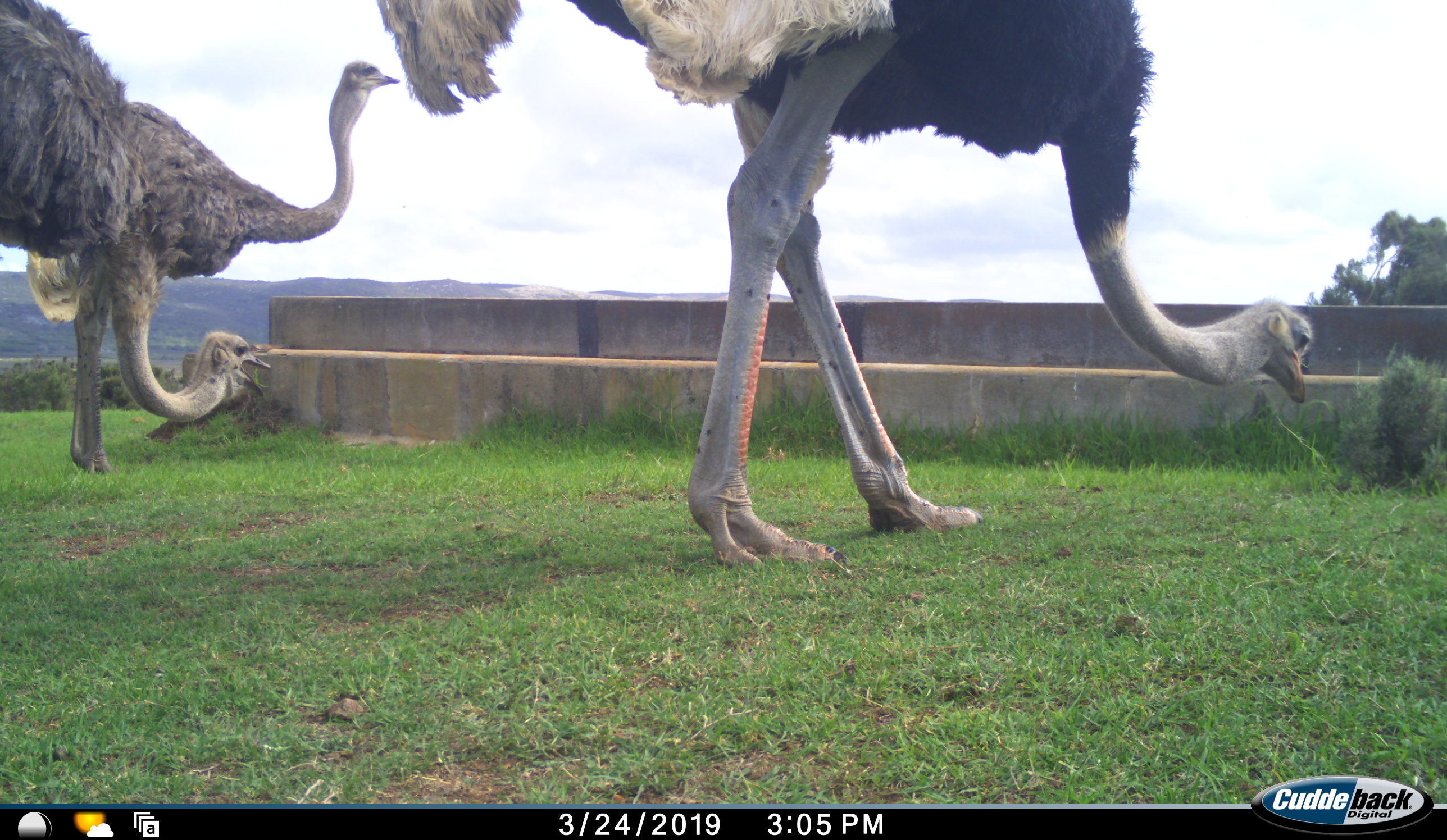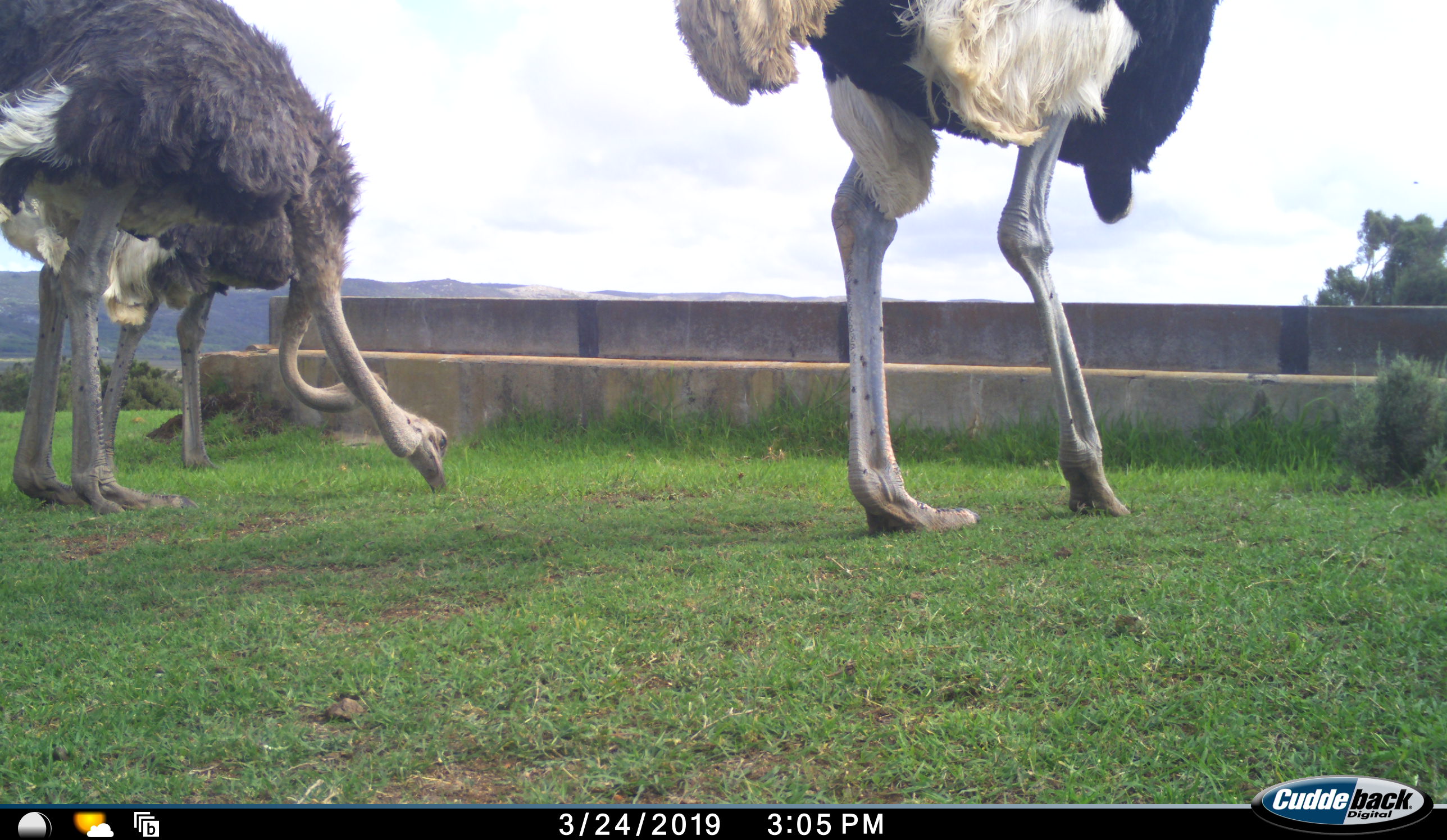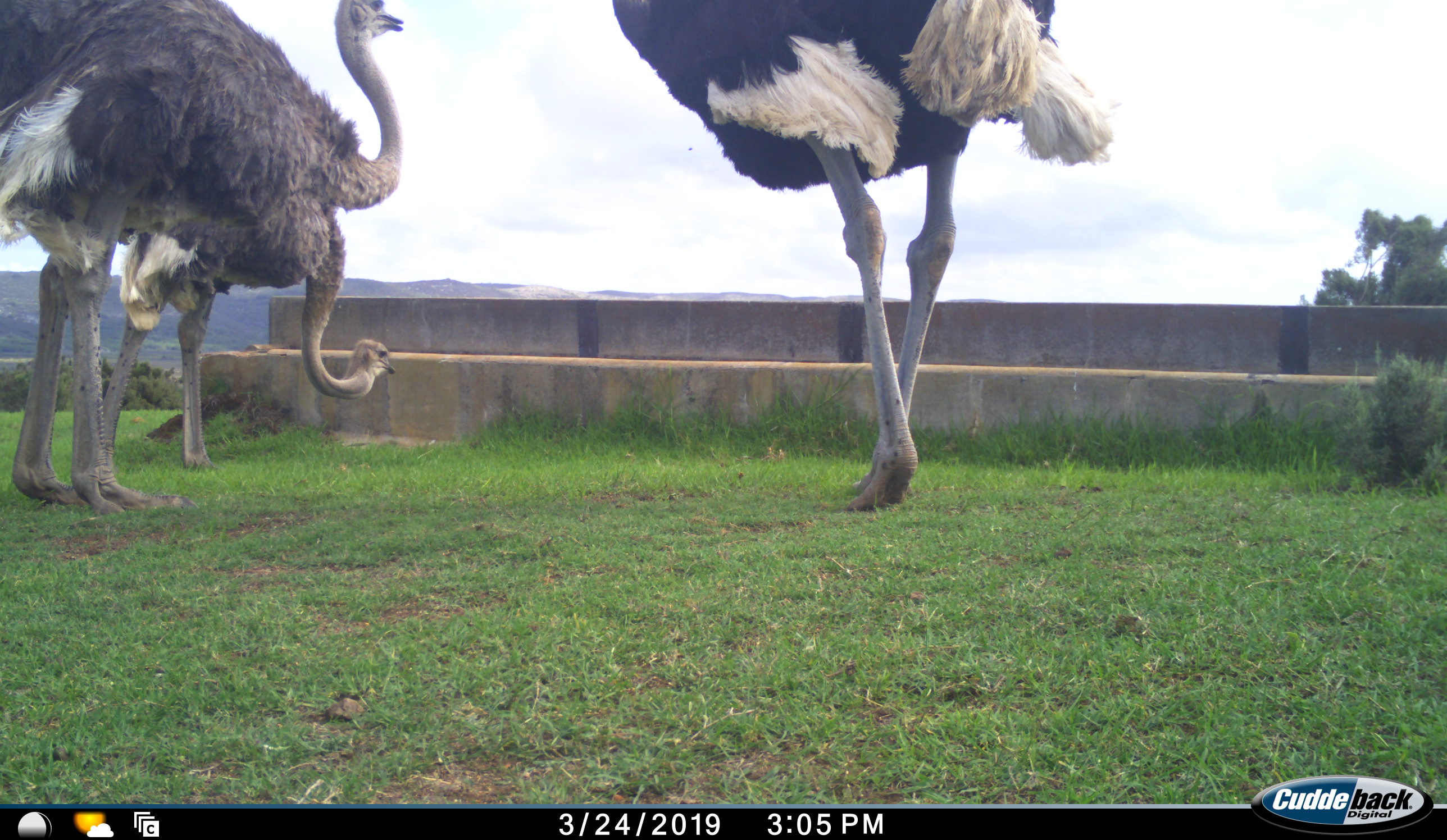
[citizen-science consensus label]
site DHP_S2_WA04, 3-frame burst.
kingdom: Animalia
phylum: Chordata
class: Aves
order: Struthioniformes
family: Struthionidae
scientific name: Struthionidae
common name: ostrich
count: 3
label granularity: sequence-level